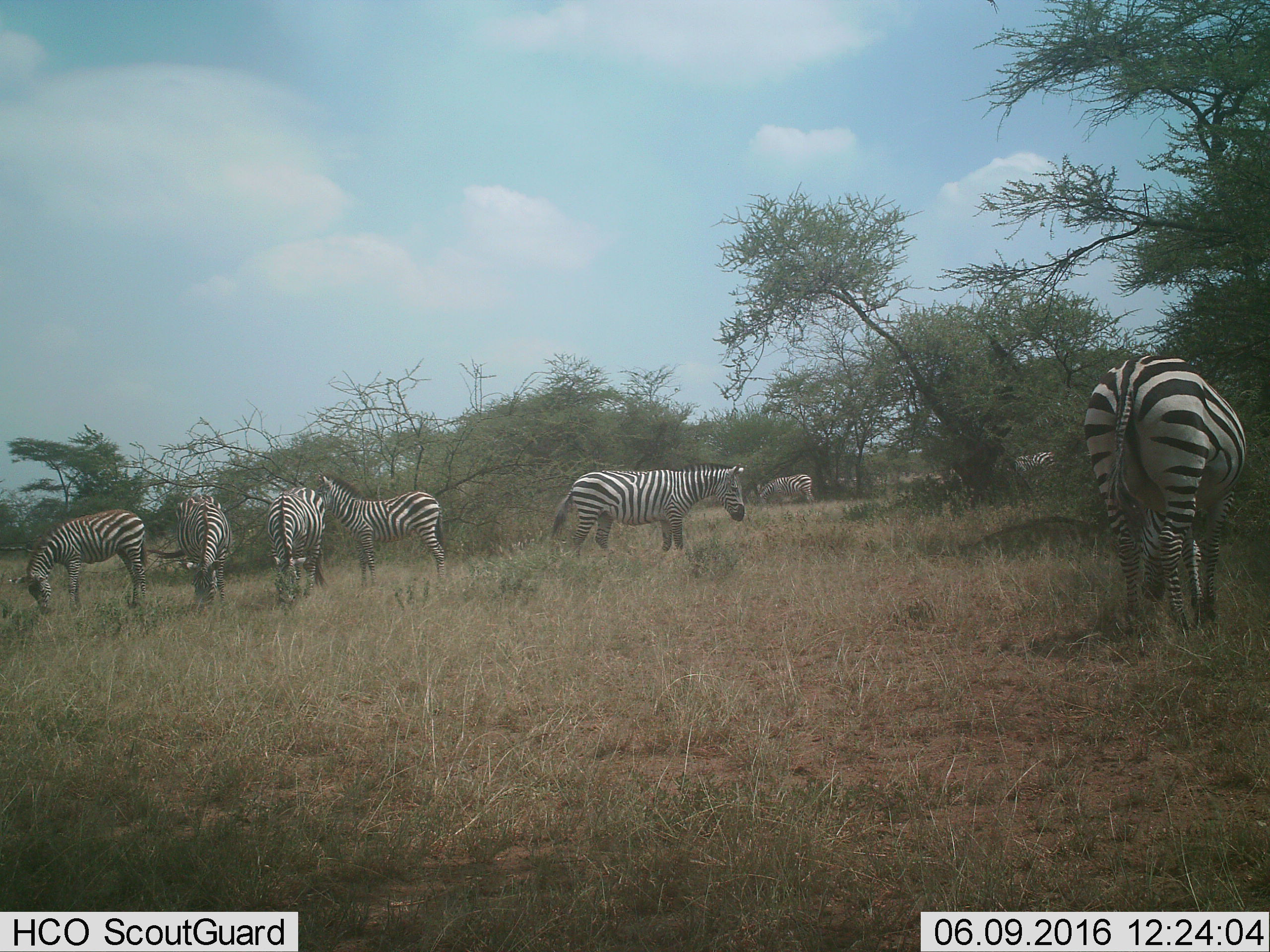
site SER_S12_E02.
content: unidentified animal